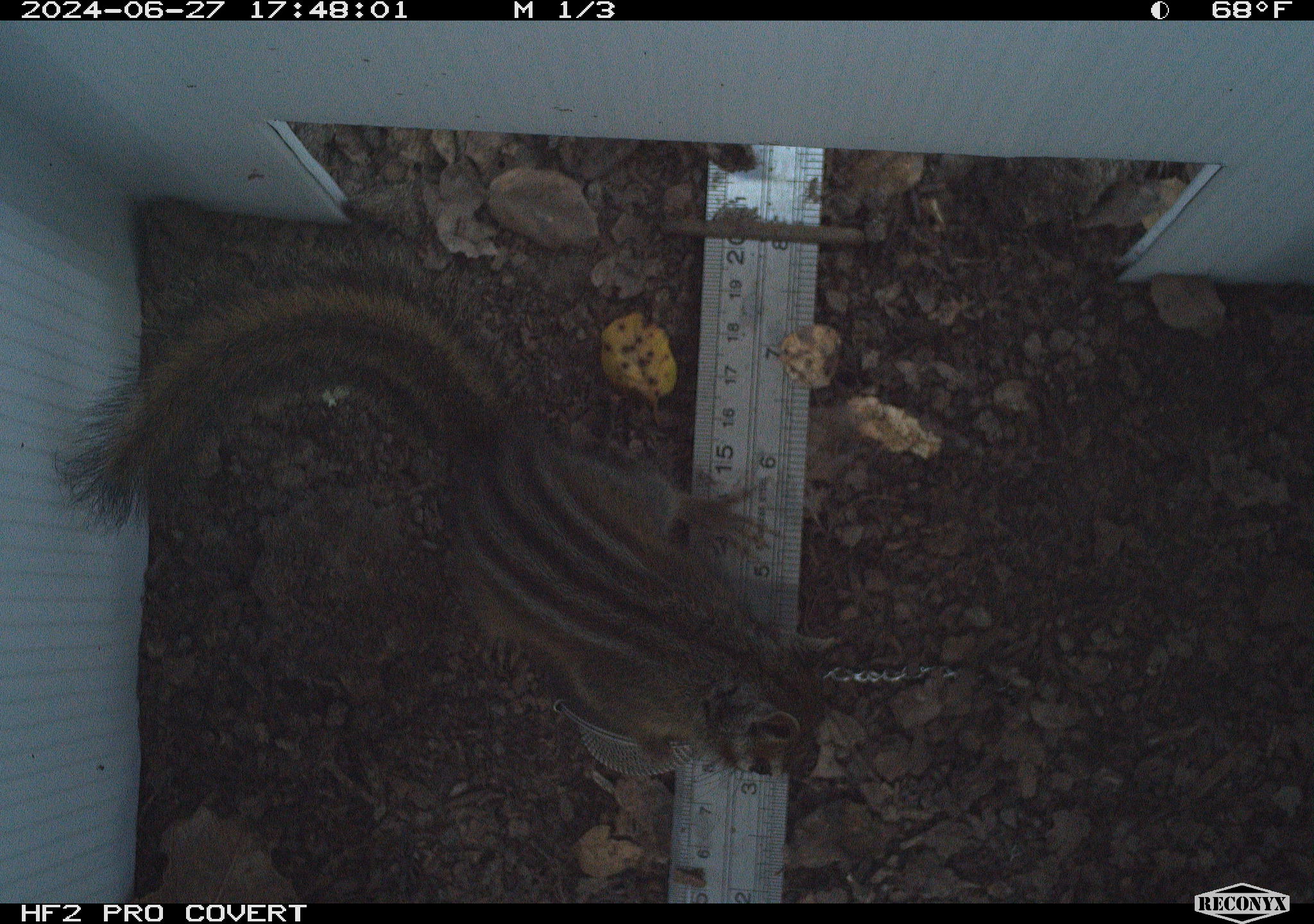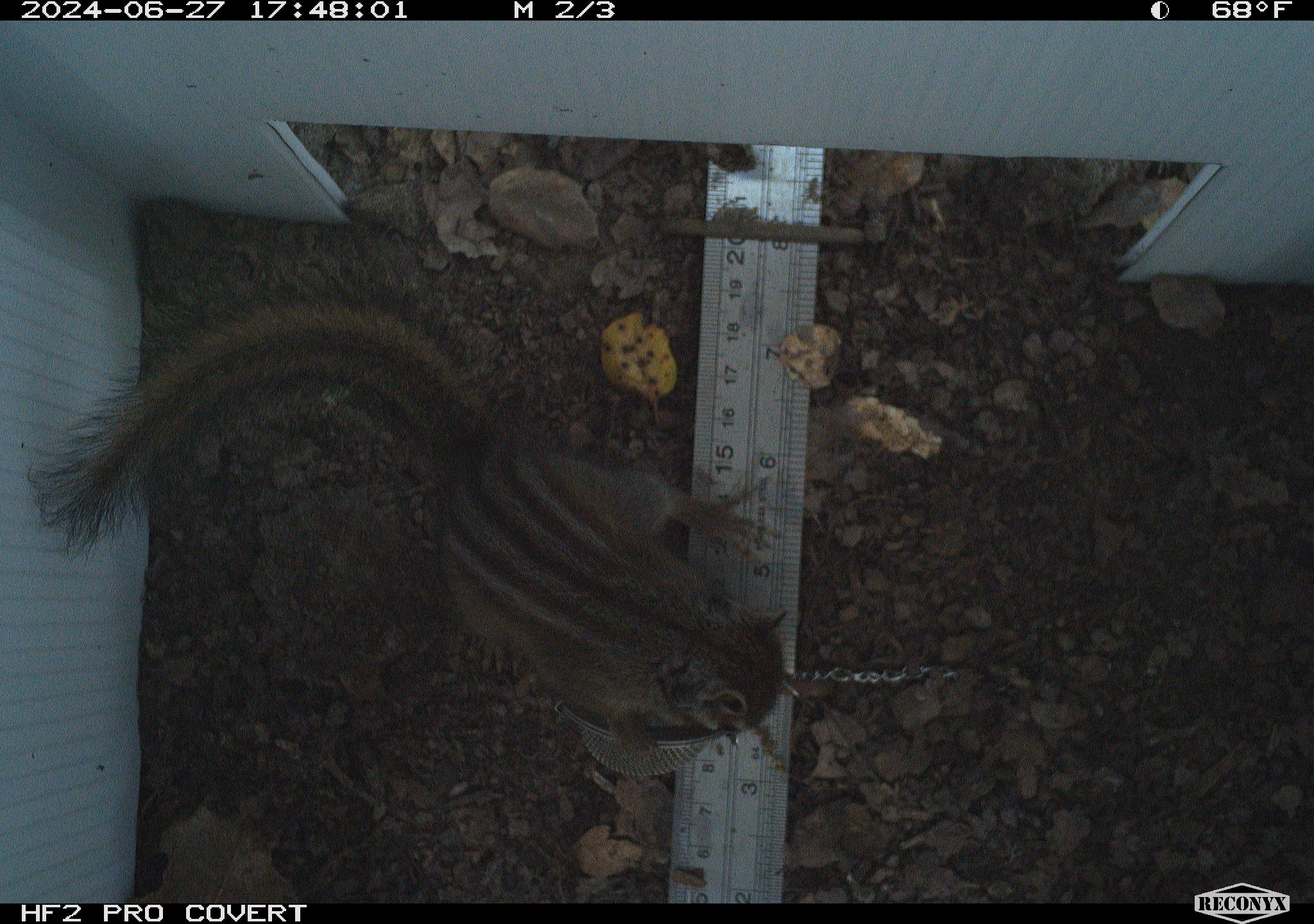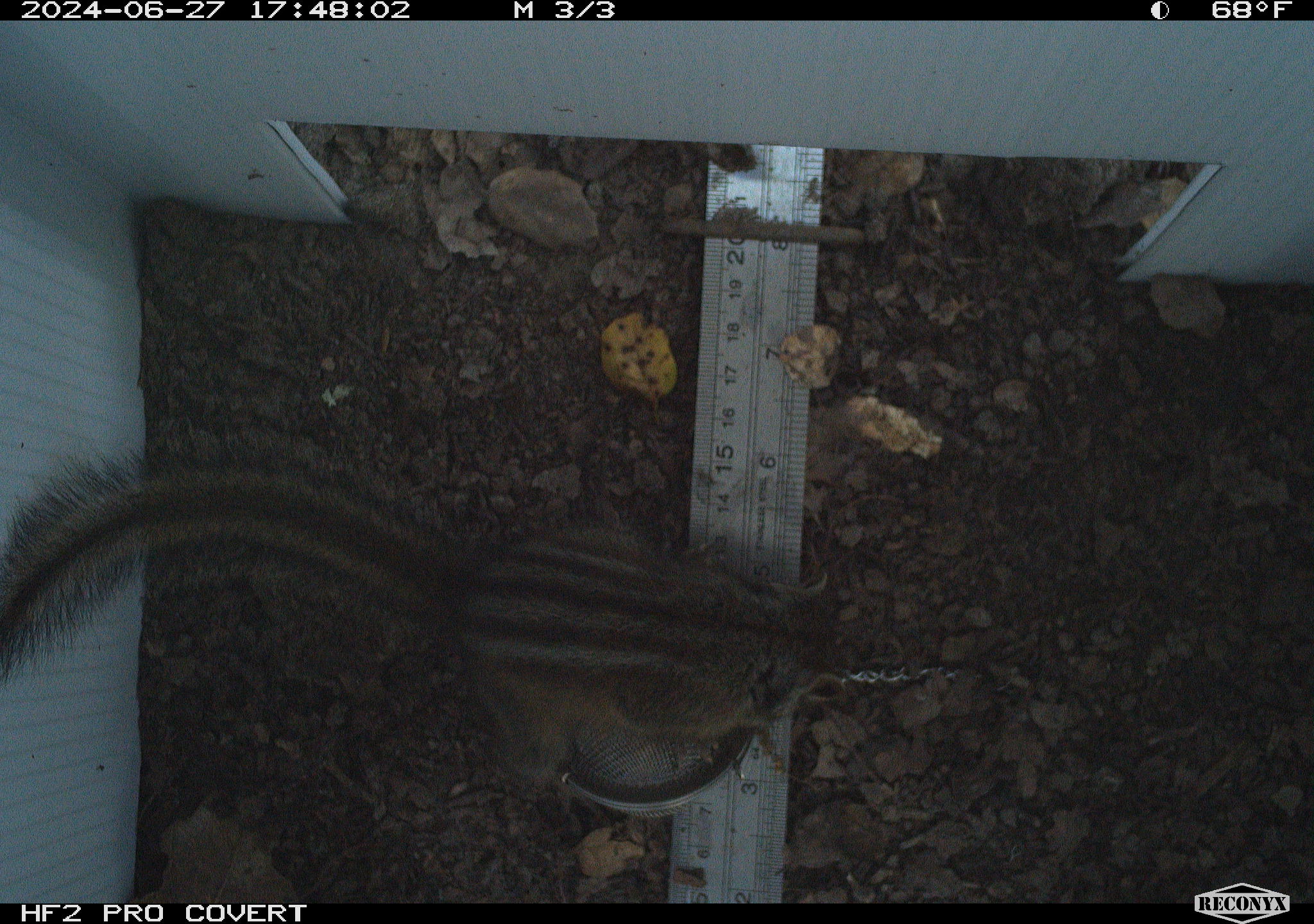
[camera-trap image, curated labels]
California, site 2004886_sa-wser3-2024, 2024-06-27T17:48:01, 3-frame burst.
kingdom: Animalia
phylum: Chordata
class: Mammalia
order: Rodentia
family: Sciuridae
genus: Neotamias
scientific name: Neotamias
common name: western chipmunks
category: neotamias species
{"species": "neotamias species (western chipmunks) (Neotamias)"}